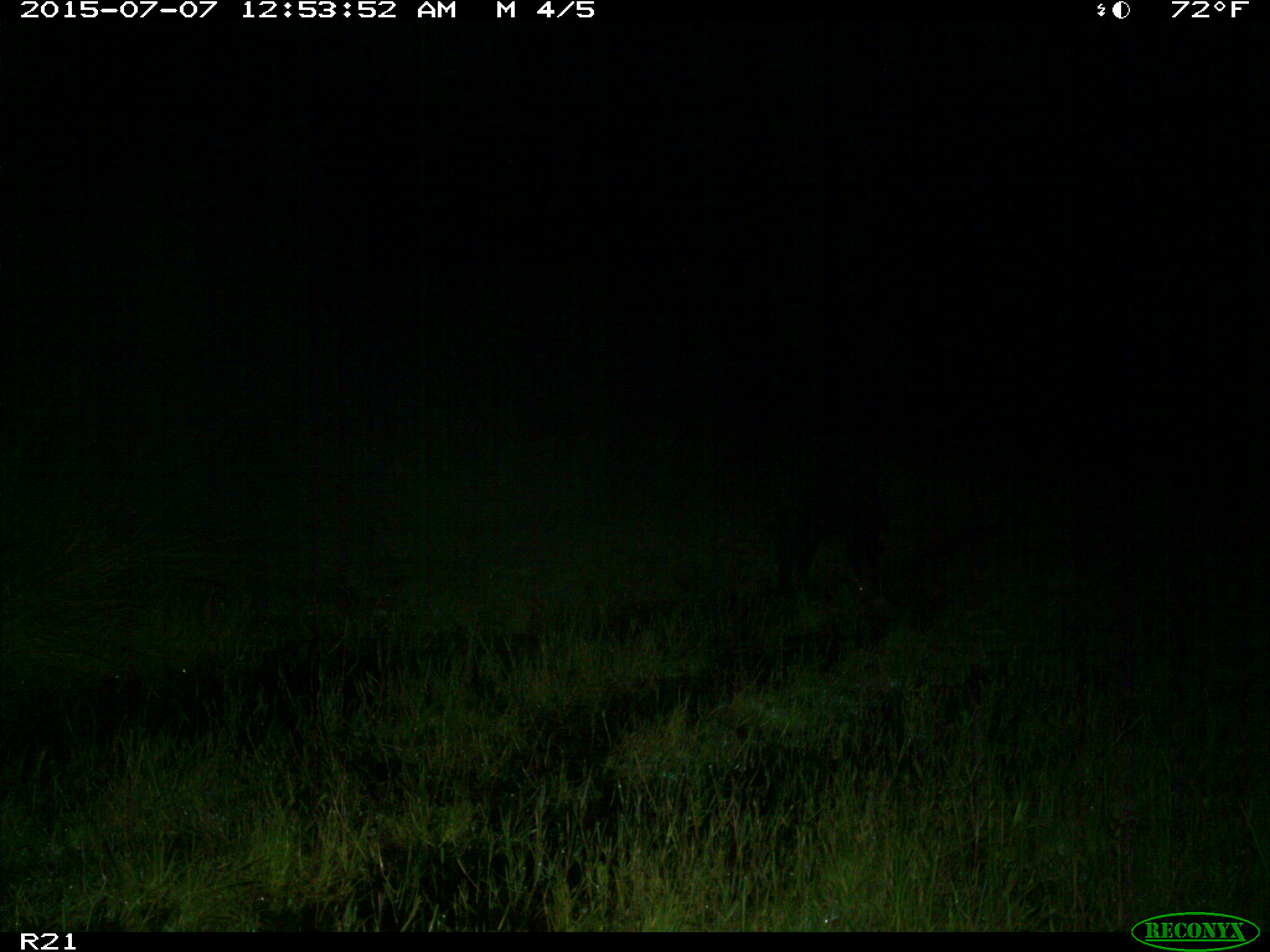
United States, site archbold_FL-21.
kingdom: Animalia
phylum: Chordata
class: Mammalia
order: Artiodactyla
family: Suidae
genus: Sus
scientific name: Sus scrofa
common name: wild boar